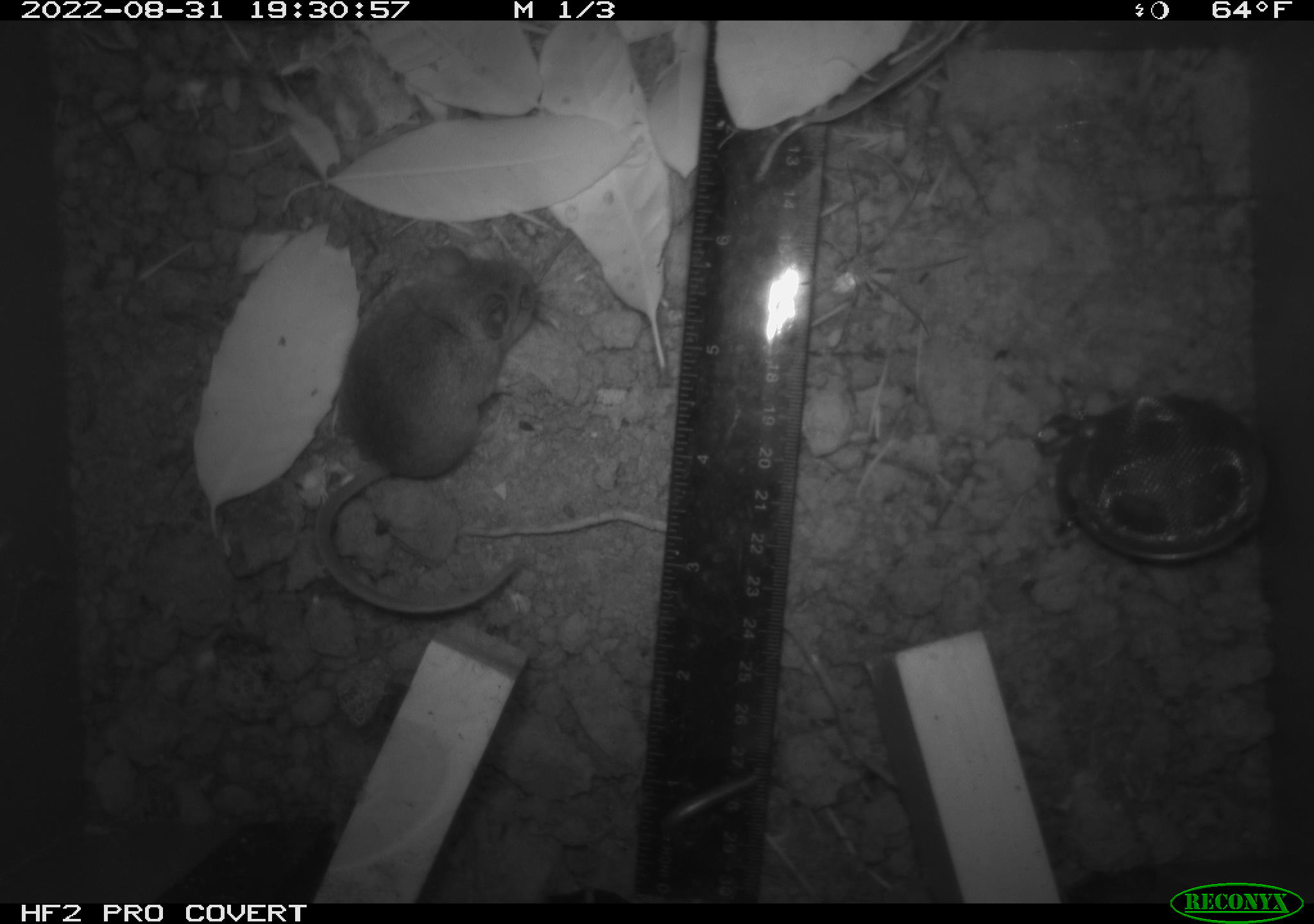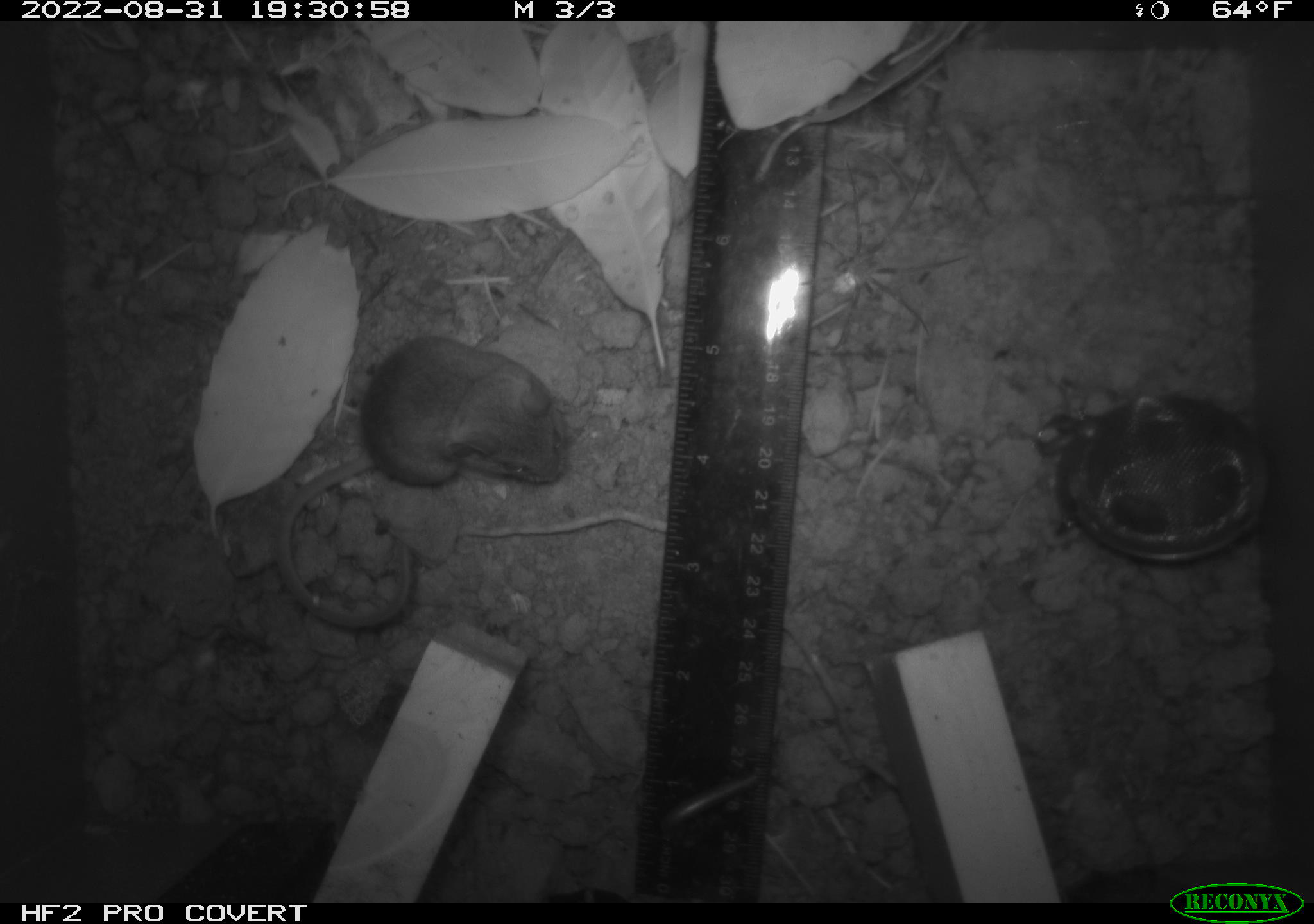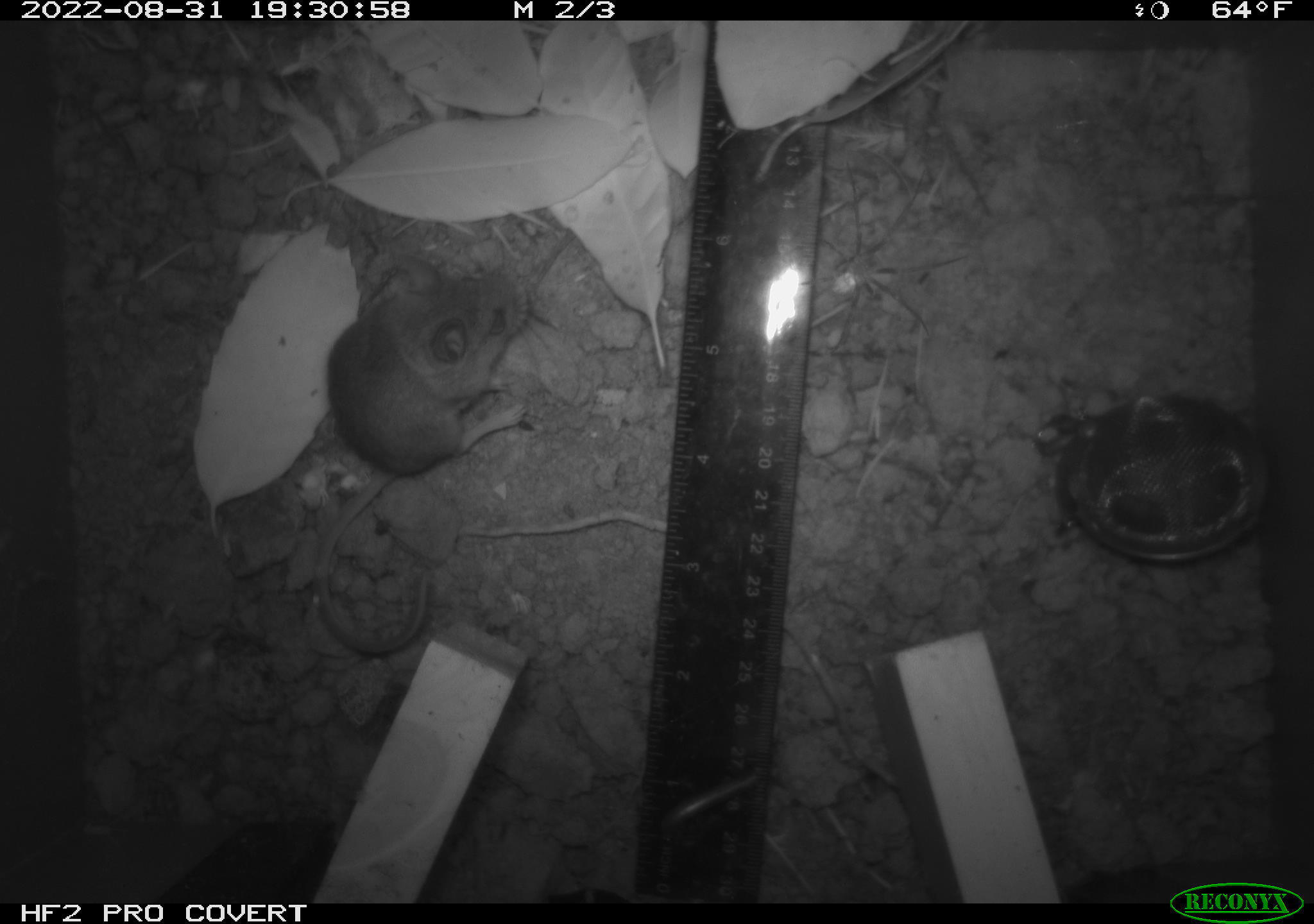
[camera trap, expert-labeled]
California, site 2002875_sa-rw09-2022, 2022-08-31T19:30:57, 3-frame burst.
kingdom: Animalia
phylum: Chordata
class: Mammalia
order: Rodentia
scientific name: Rodentia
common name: rodent